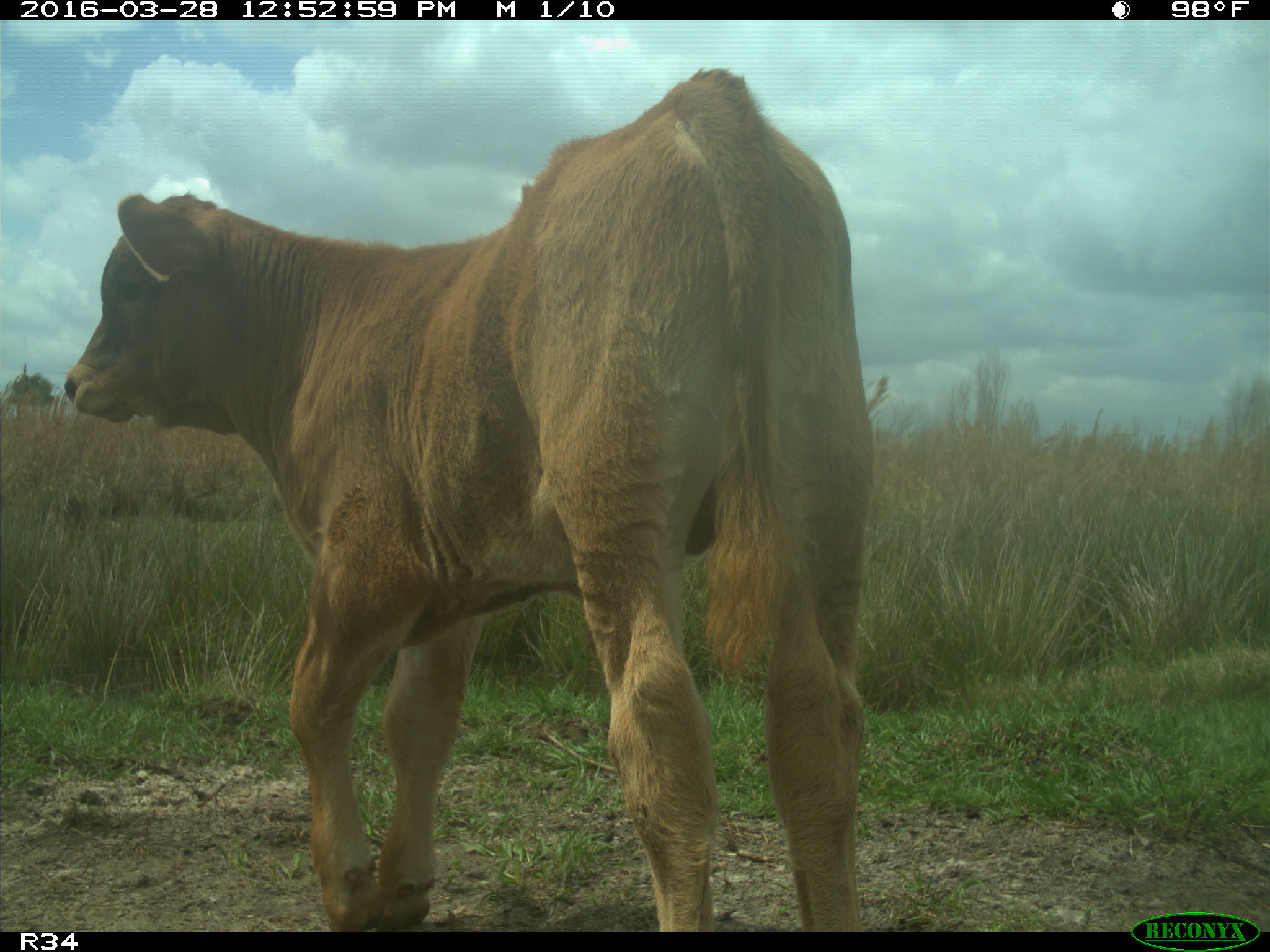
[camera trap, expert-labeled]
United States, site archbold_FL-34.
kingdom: Animalia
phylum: Chordata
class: Mammalia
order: Artiodactyla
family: Bovidae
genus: Bos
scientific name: Bos taurus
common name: domestic cow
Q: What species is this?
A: Bos taurus (domestic cow).